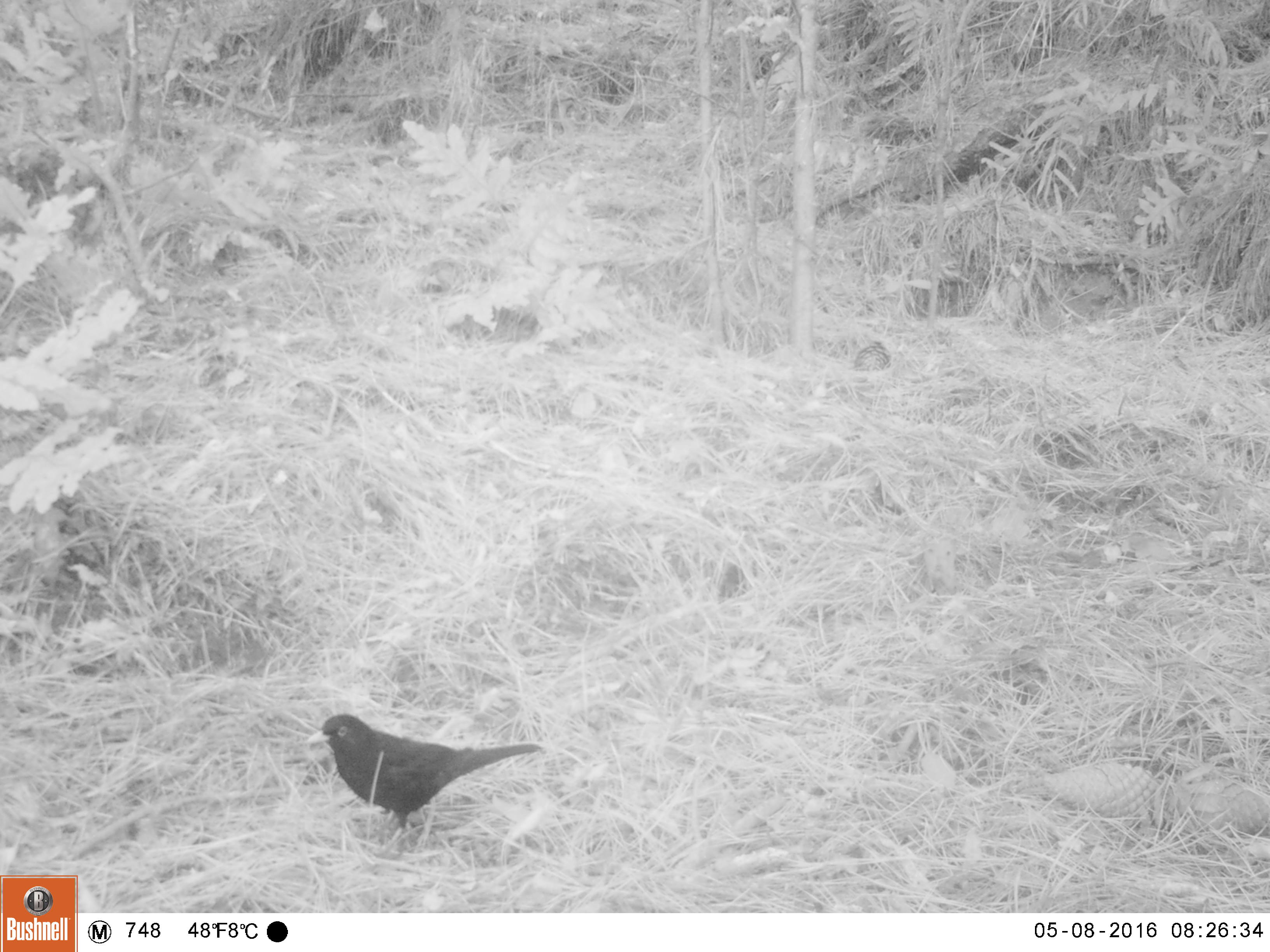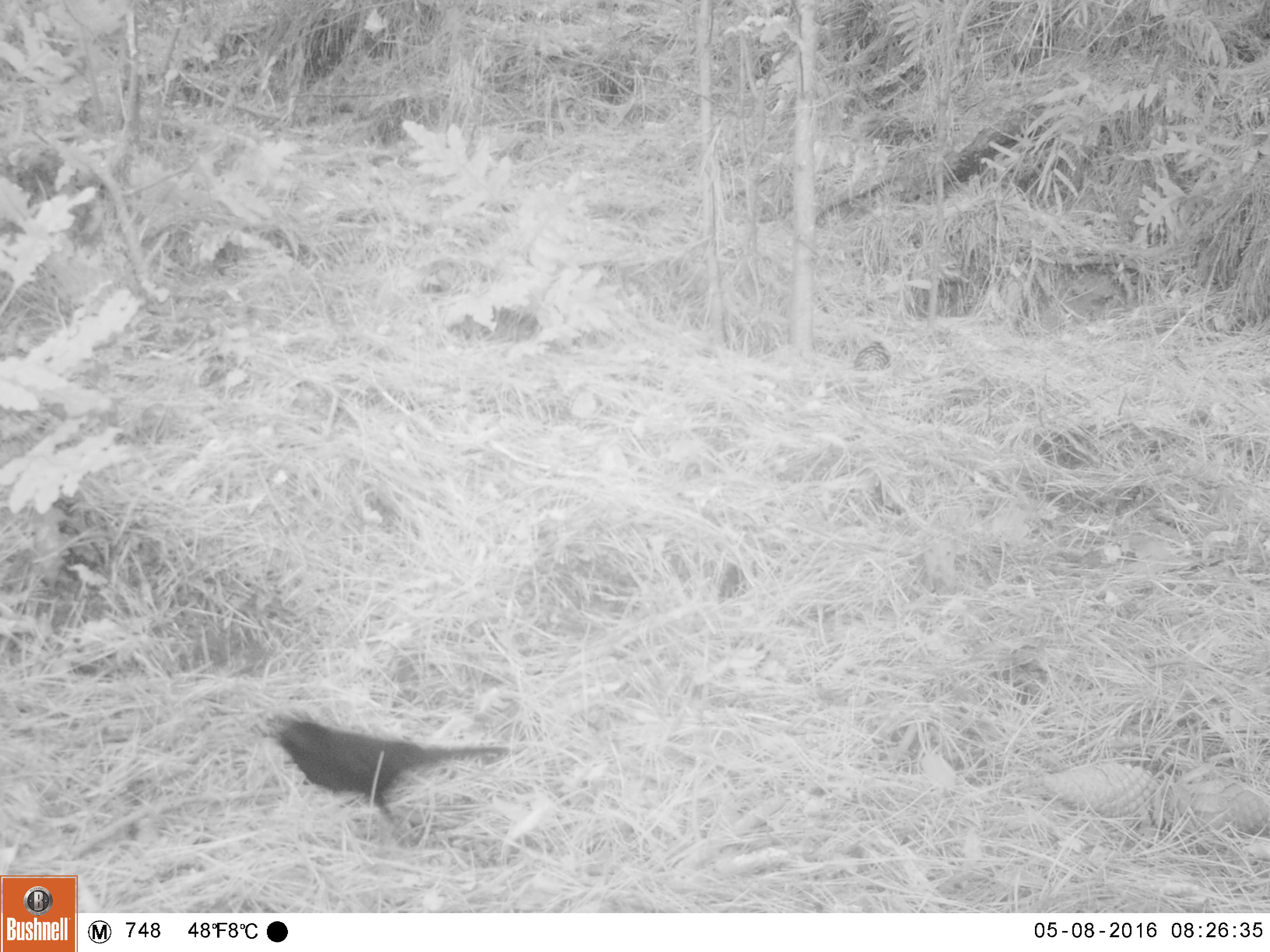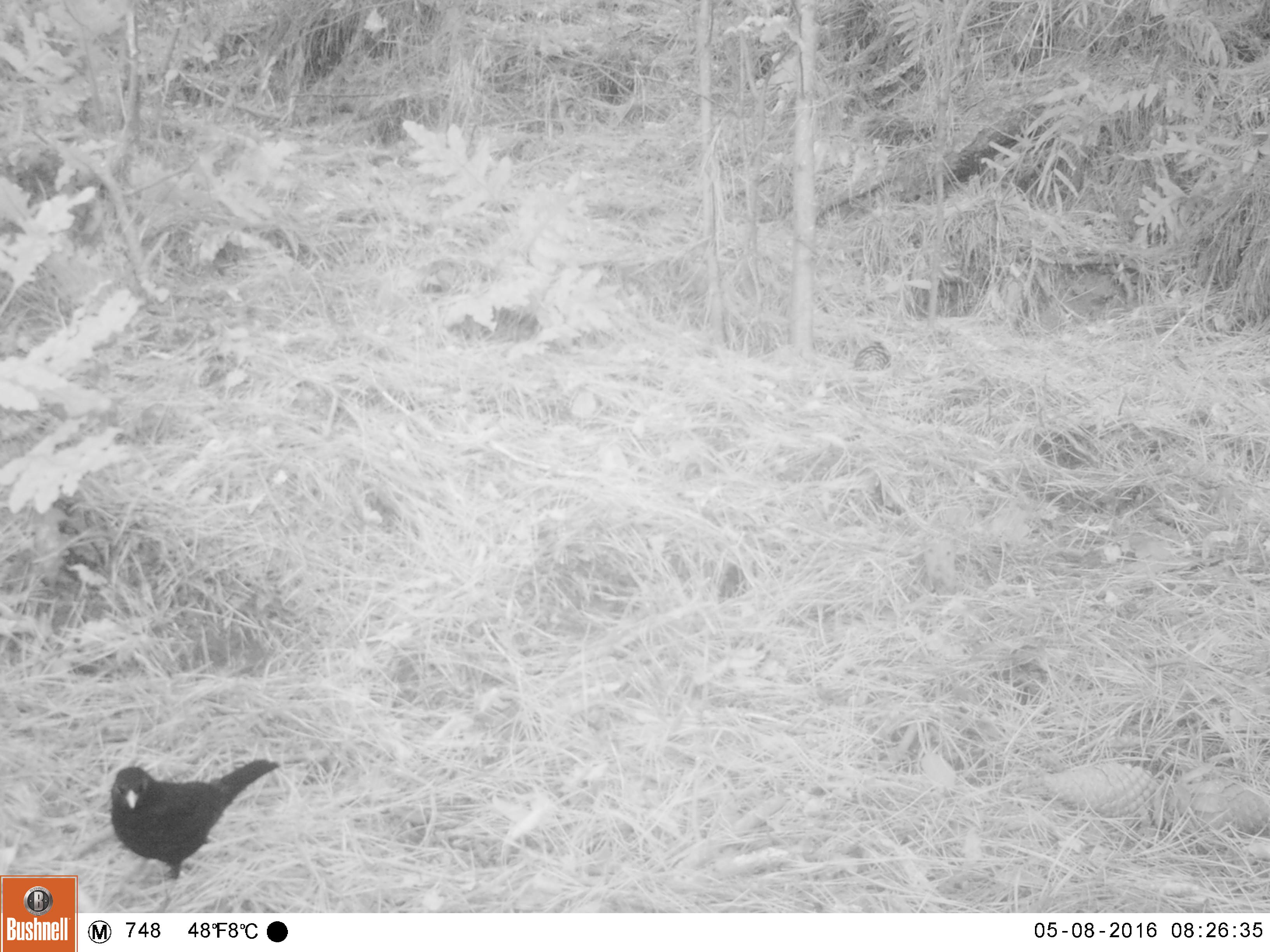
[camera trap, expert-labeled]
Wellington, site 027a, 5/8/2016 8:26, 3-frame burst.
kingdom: Animalia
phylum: Chordata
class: Aves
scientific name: Aves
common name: bird